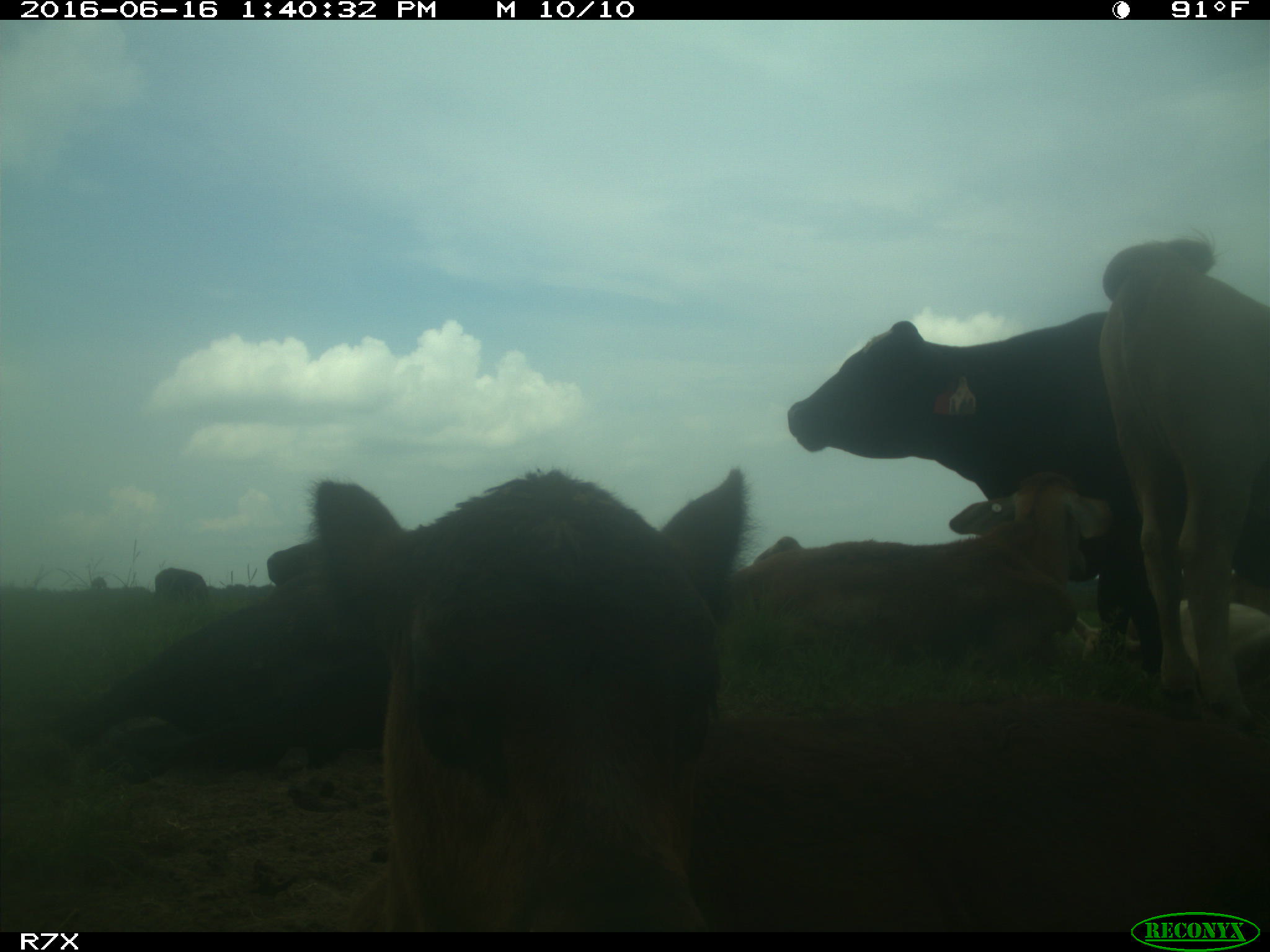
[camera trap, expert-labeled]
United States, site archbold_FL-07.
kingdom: Animalia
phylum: Chordata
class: Mammalia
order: Artiodactyla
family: Bovidae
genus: Bos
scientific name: Bos taurus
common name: domestic cow